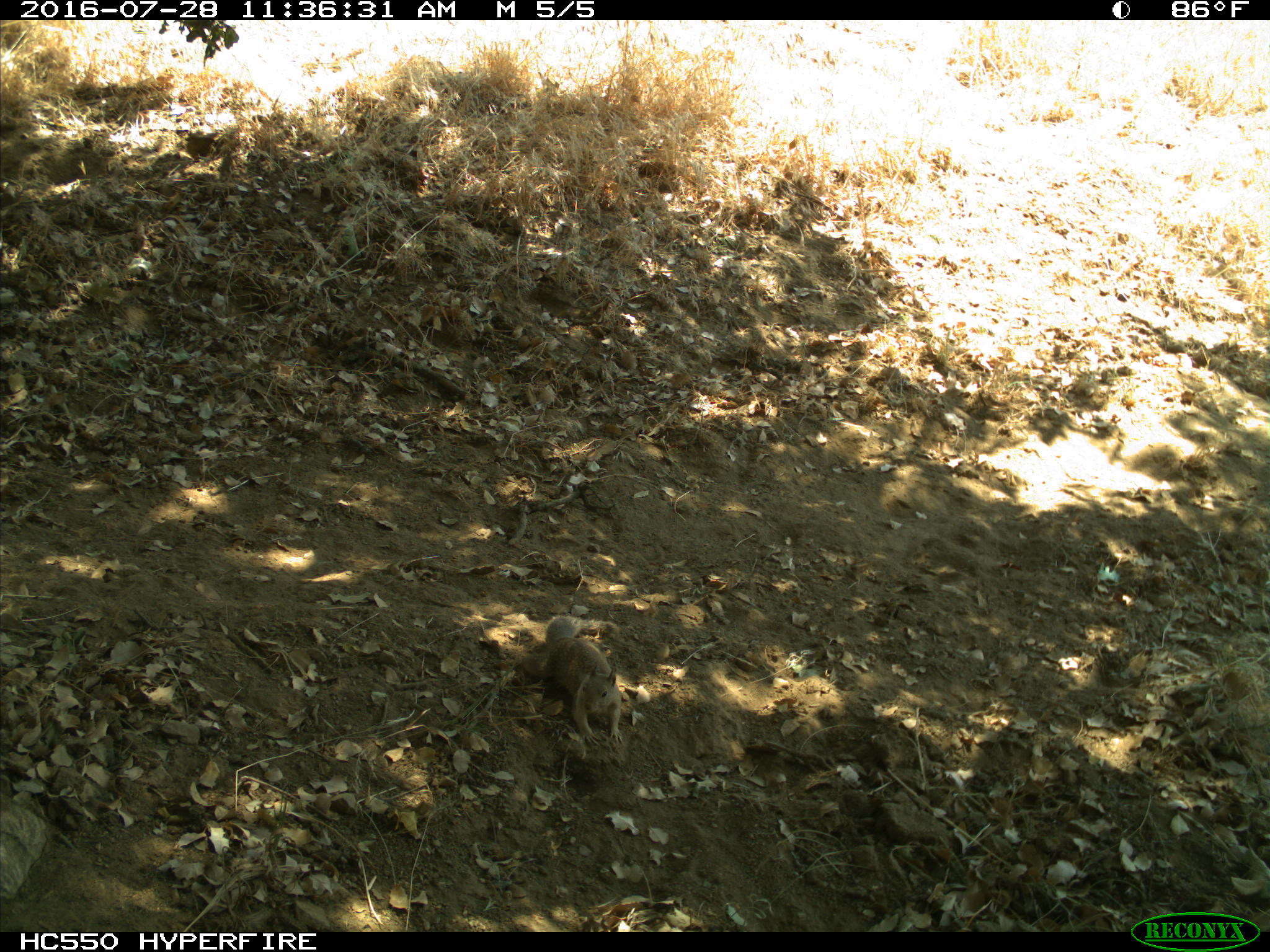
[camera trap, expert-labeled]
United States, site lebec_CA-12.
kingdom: Animalia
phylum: Chordata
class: Mammalia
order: Rodentia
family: Sciuridae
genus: Otospermophilus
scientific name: Otospermophilus beecheyi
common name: california ground squirrel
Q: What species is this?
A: Otospermophilus beecheyi (california ground squirrel).